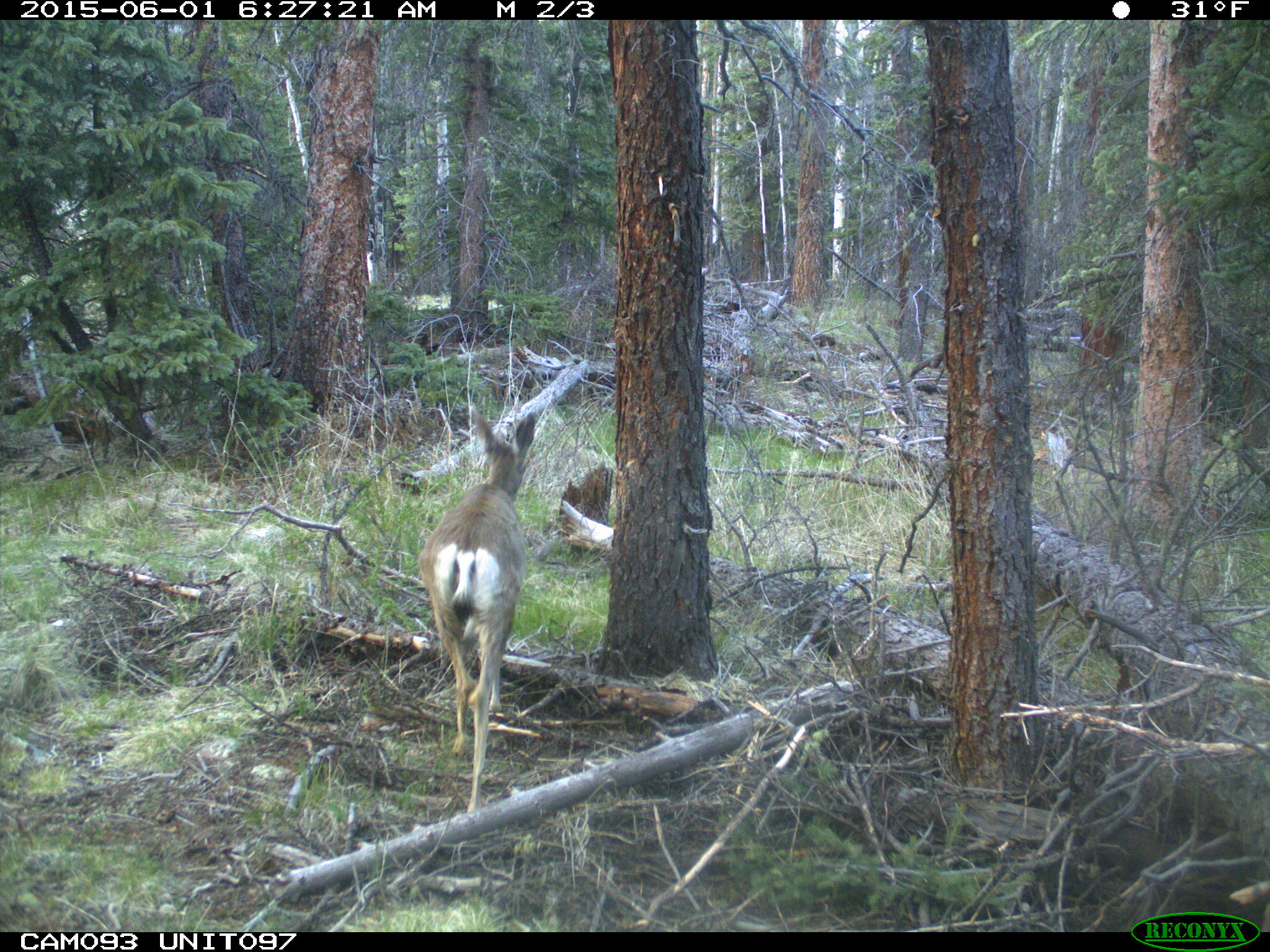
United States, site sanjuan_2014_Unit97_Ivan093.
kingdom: Animalia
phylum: Chordata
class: Mammalia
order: Artiodactyla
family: Cervidae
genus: Odocoileus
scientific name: Odocoileus hemionus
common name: mule deer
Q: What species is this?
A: Odocoileus hemionus (mule deer).